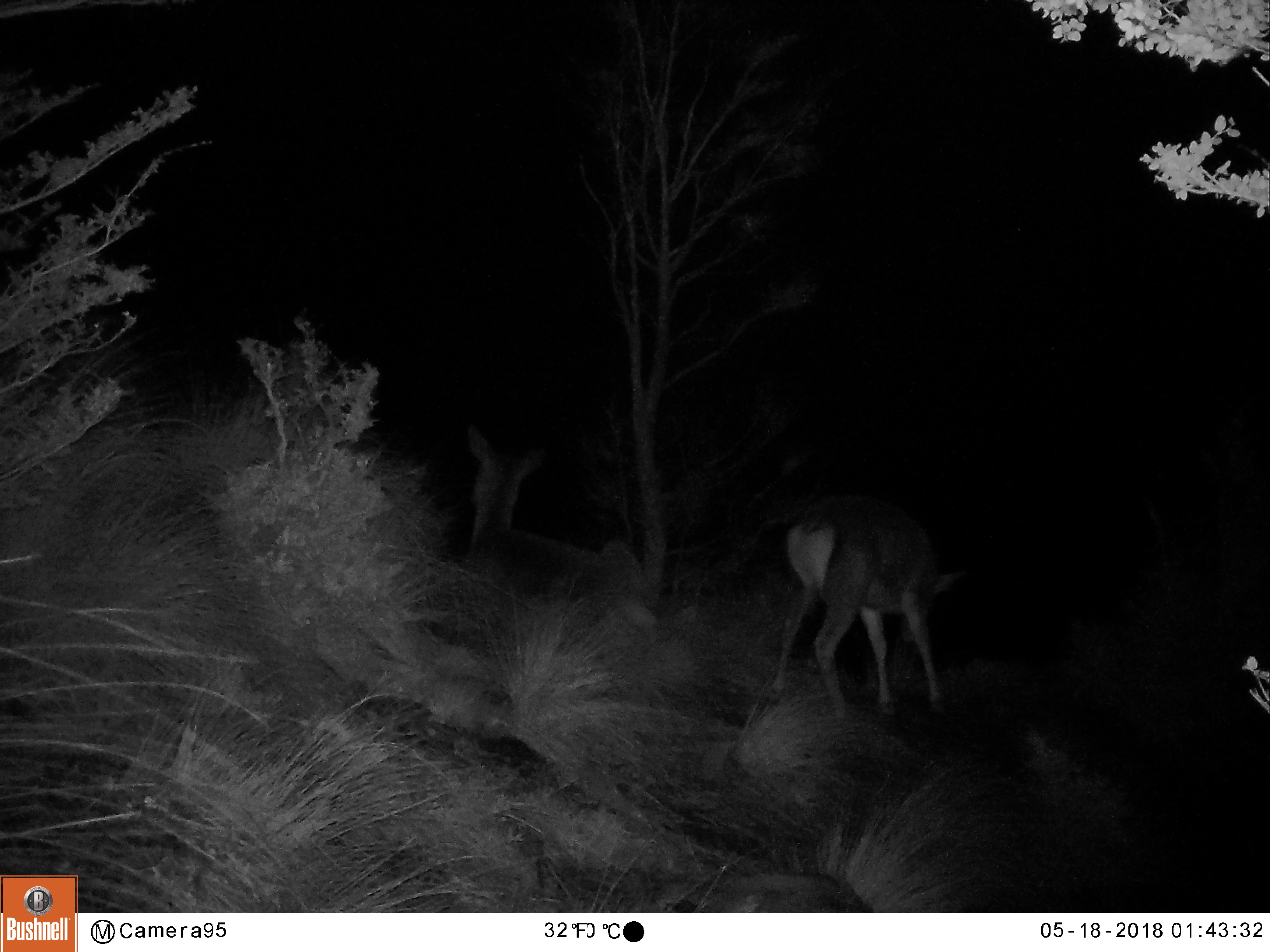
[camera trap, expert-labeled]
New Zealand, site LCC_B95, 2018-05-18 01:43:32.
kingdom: Animalia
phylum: Chordata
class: Mammalia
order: Artiodactyla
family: Cervidae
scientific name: Cervidae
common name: deer